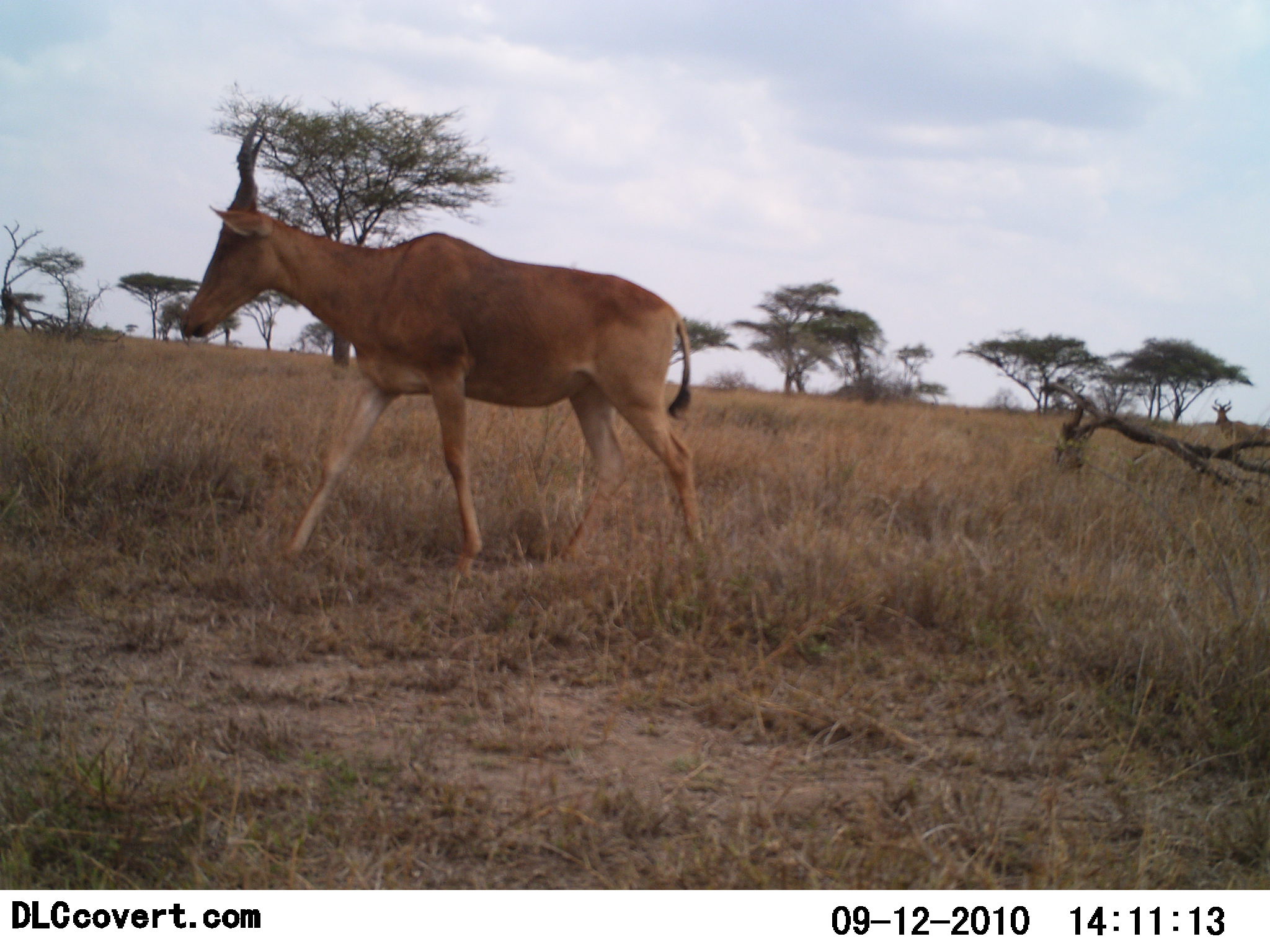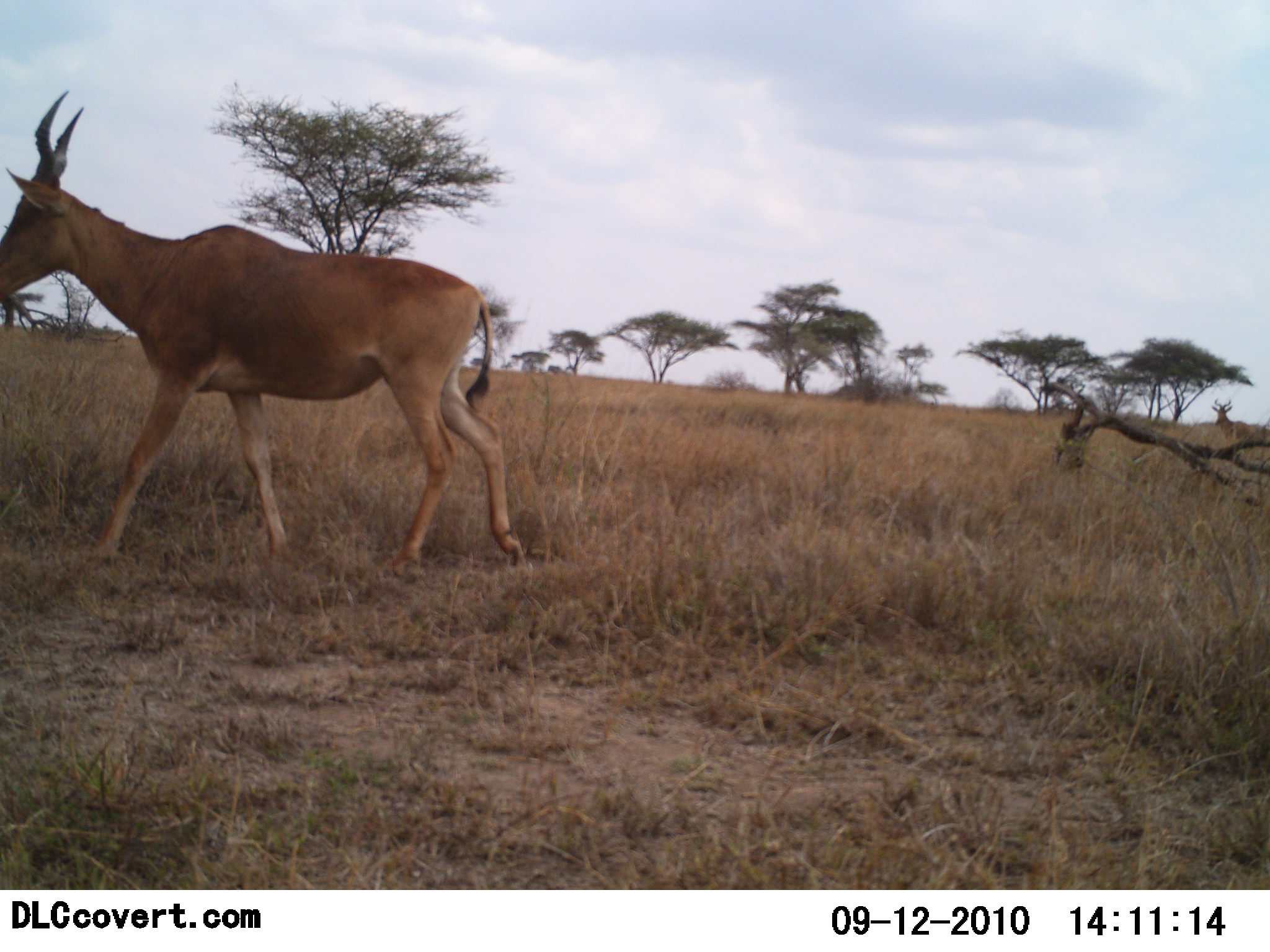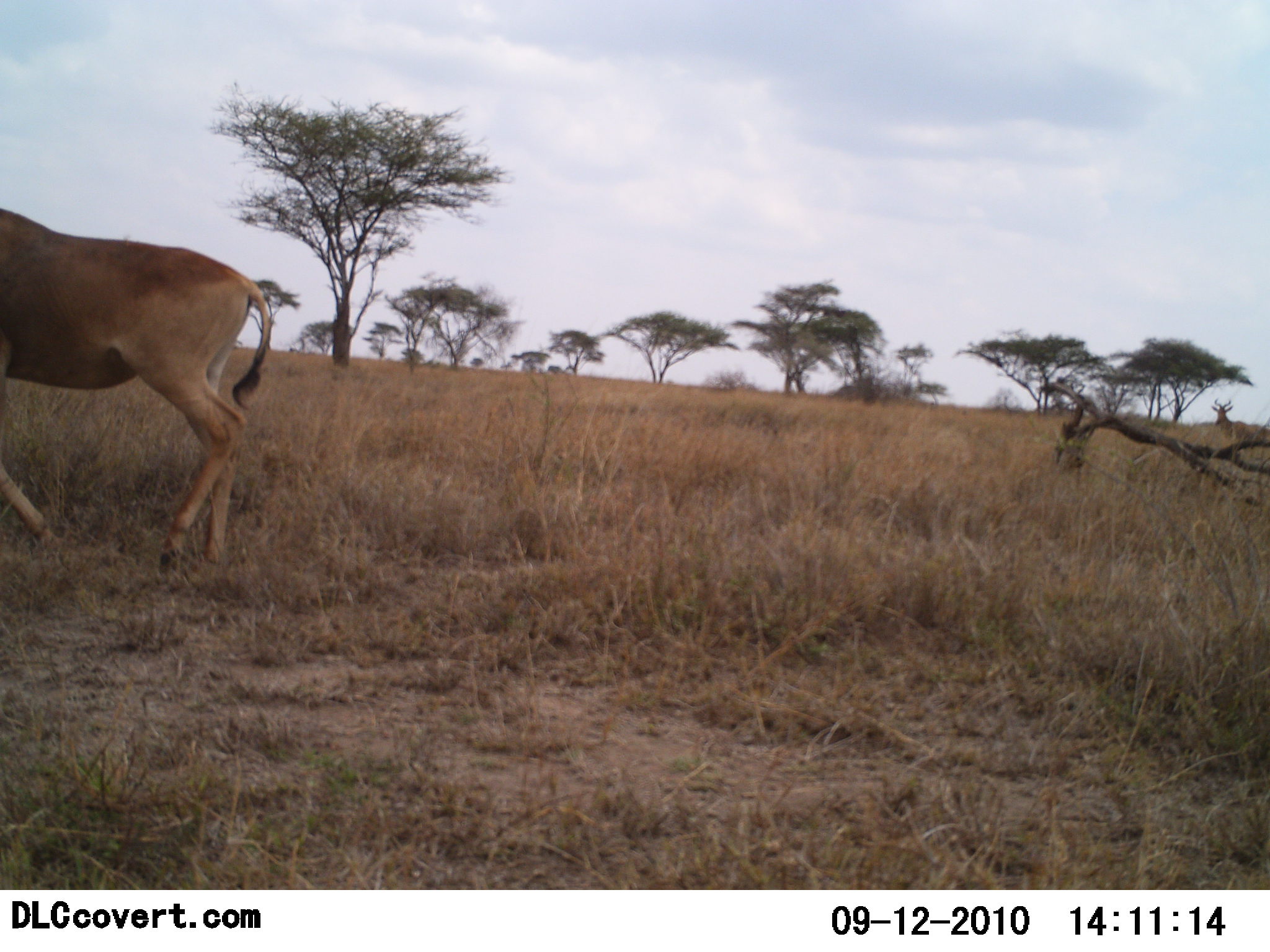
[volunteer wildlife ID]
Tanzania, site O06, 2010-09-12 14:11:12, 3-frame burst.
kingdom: Animalia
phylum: Chordata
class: Mammalia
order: Artiodactyla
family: Bovidae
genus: Alcelaphus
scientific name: Alcelaphus buselaphus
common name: hartebeest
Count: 1.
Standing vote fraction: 18%.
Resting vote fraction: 0%.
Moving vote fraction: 95%.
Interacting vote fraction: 0%.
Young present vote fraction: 0%.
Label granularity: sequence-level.